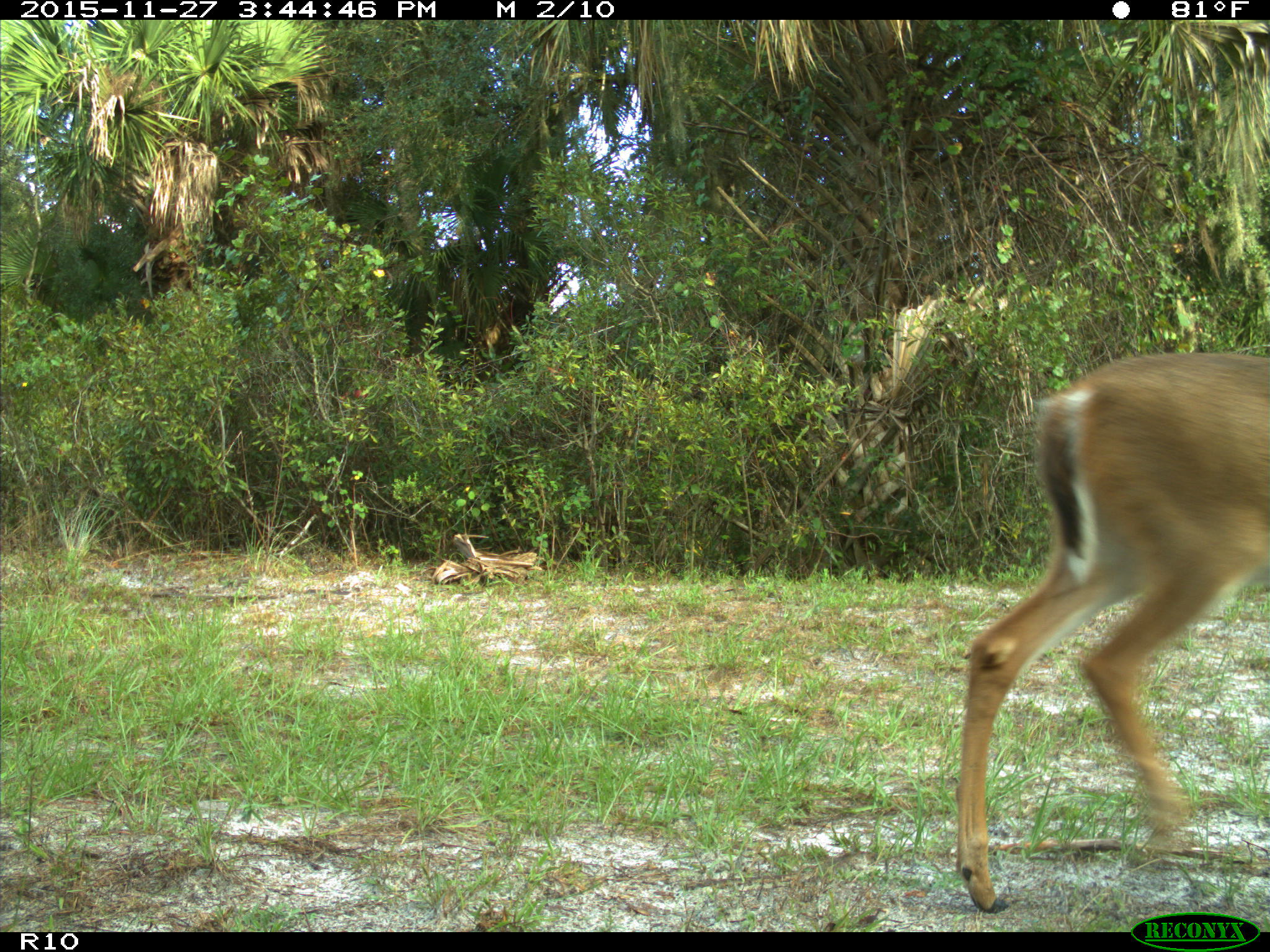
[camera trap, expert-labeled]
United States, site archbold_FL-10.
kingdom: Animalia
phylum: Chordata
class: Mammalia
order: Artiodactyla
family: Cervidae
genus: Odocoileus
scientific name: Odocoileus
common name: deer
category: unidentified deer